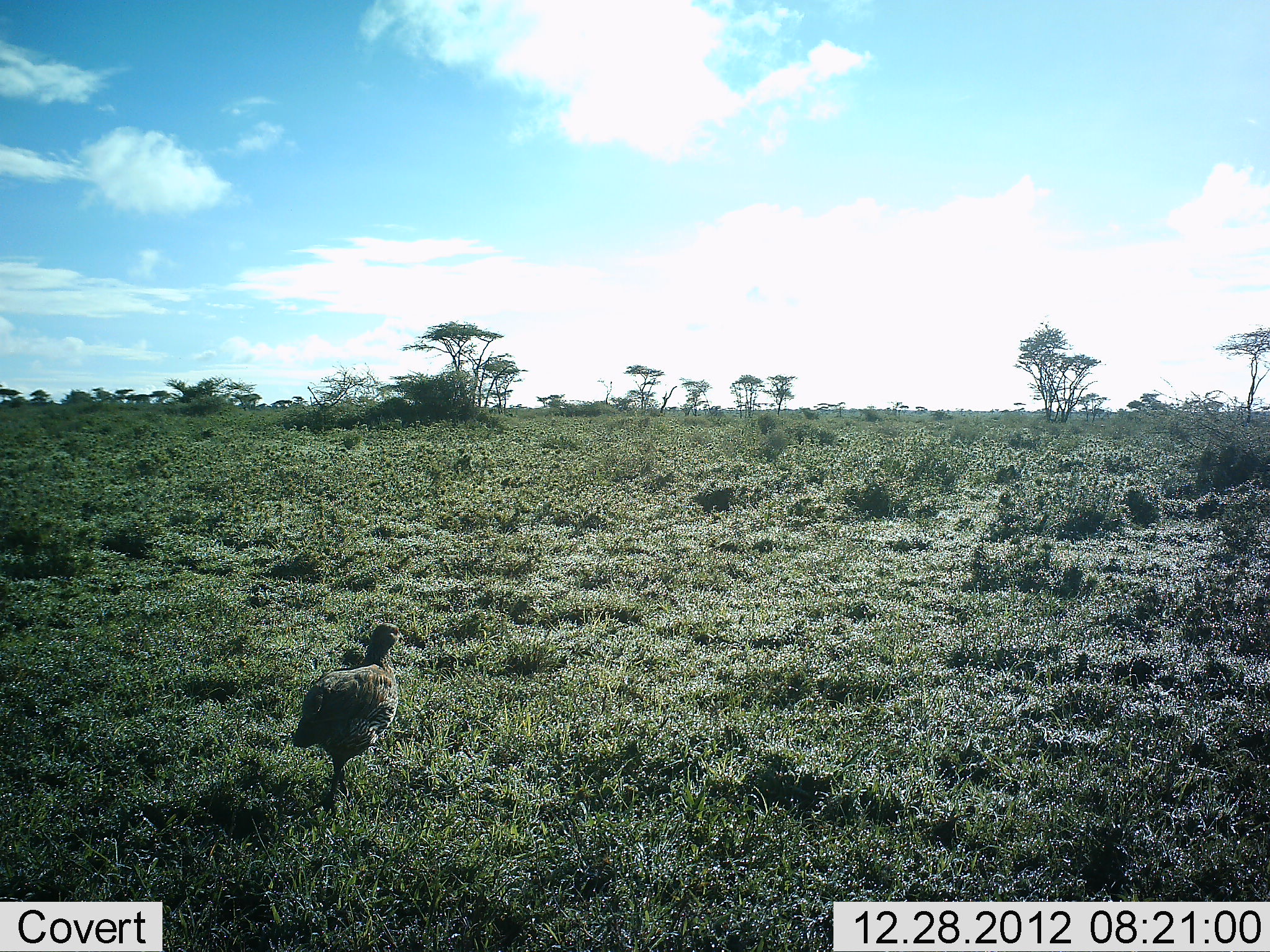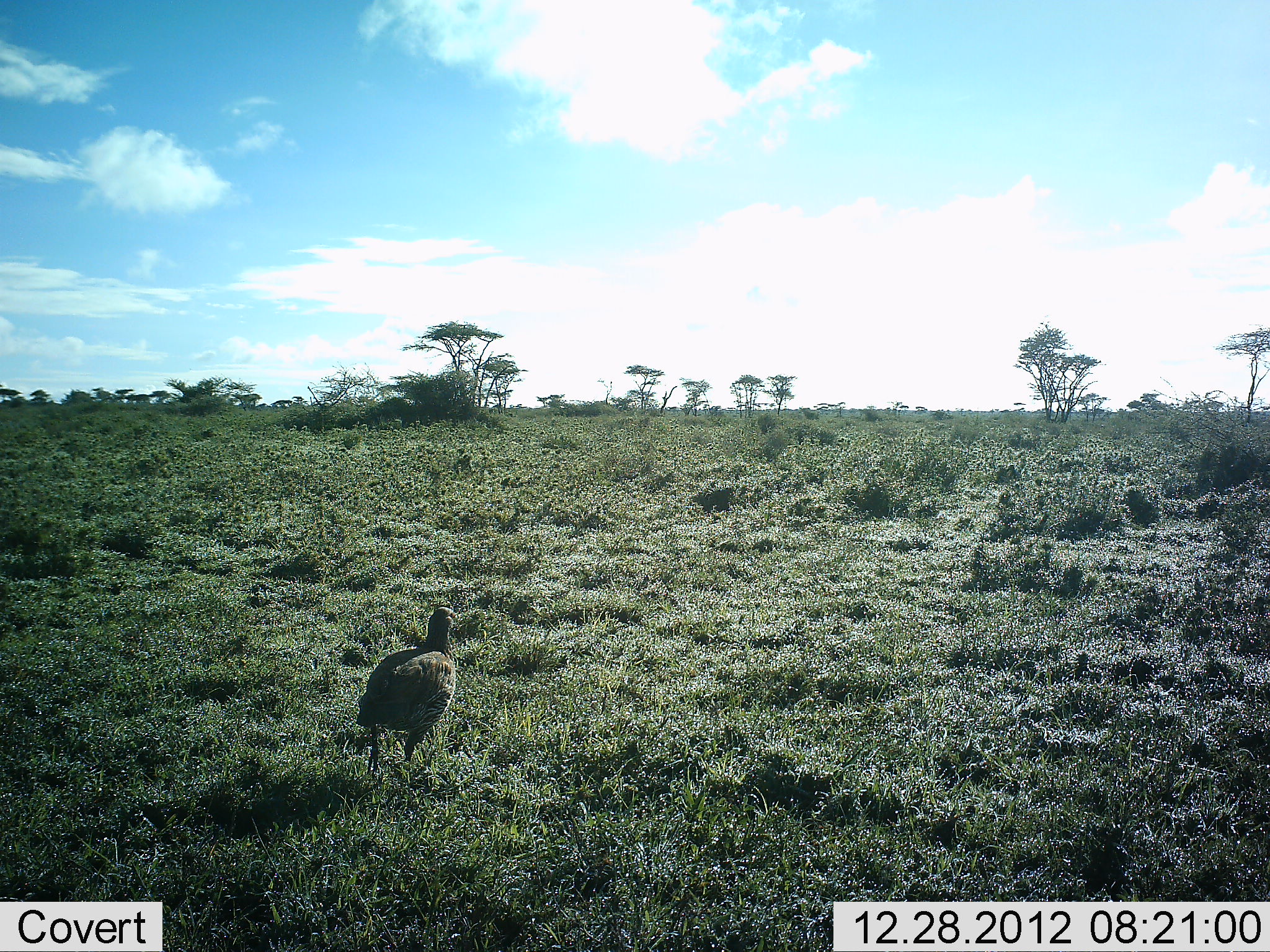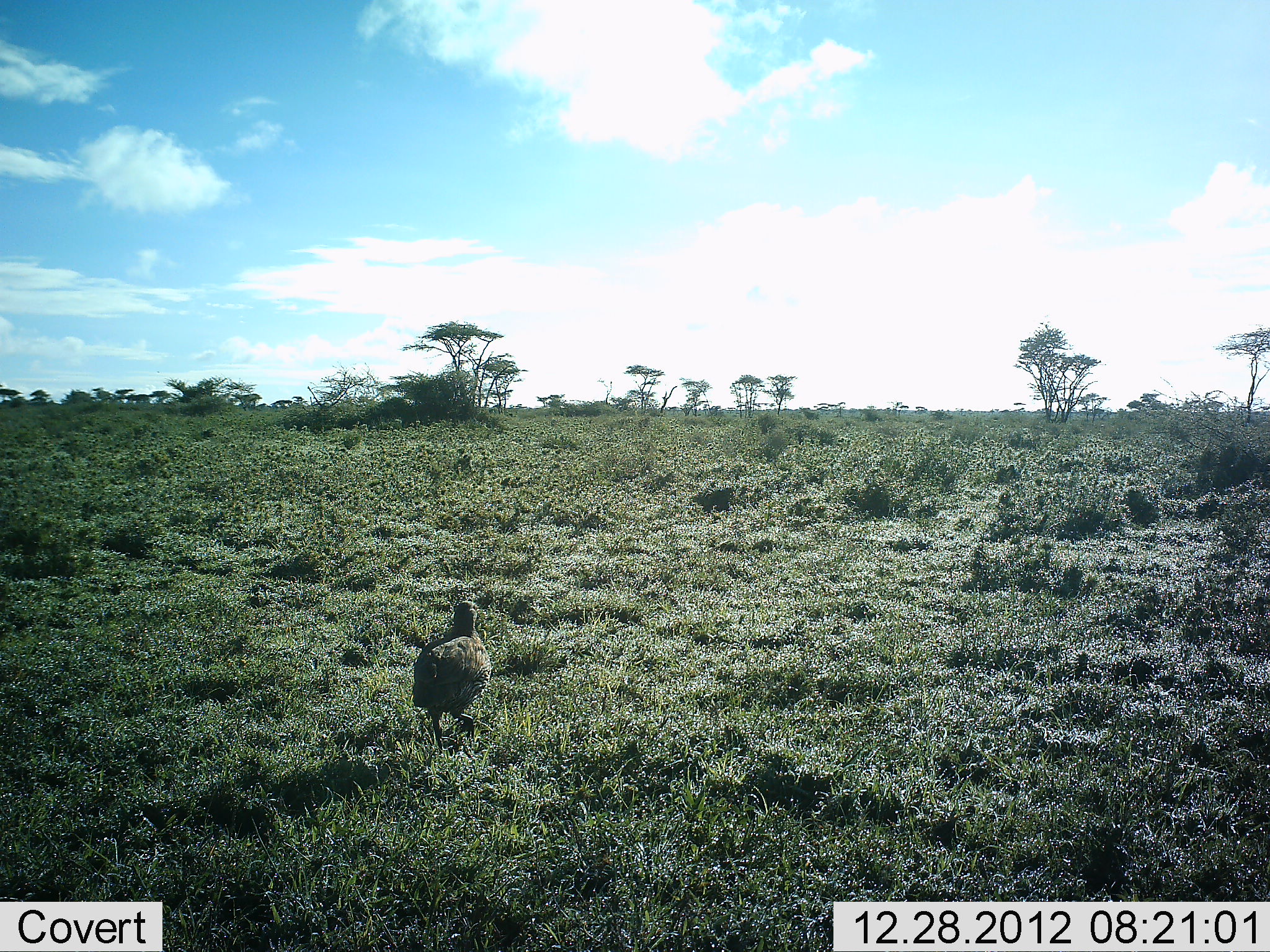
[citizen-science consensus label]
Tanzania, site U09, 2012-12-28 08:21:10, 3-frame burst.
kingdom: Animalia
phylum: Chordata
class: Aves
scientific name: Aves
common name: bird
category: otherbird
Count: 1.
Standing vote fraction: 10%.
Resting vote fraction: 0%.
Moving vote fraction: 100%.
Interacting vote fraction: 0%.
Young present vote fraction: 0%.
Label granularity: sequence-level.